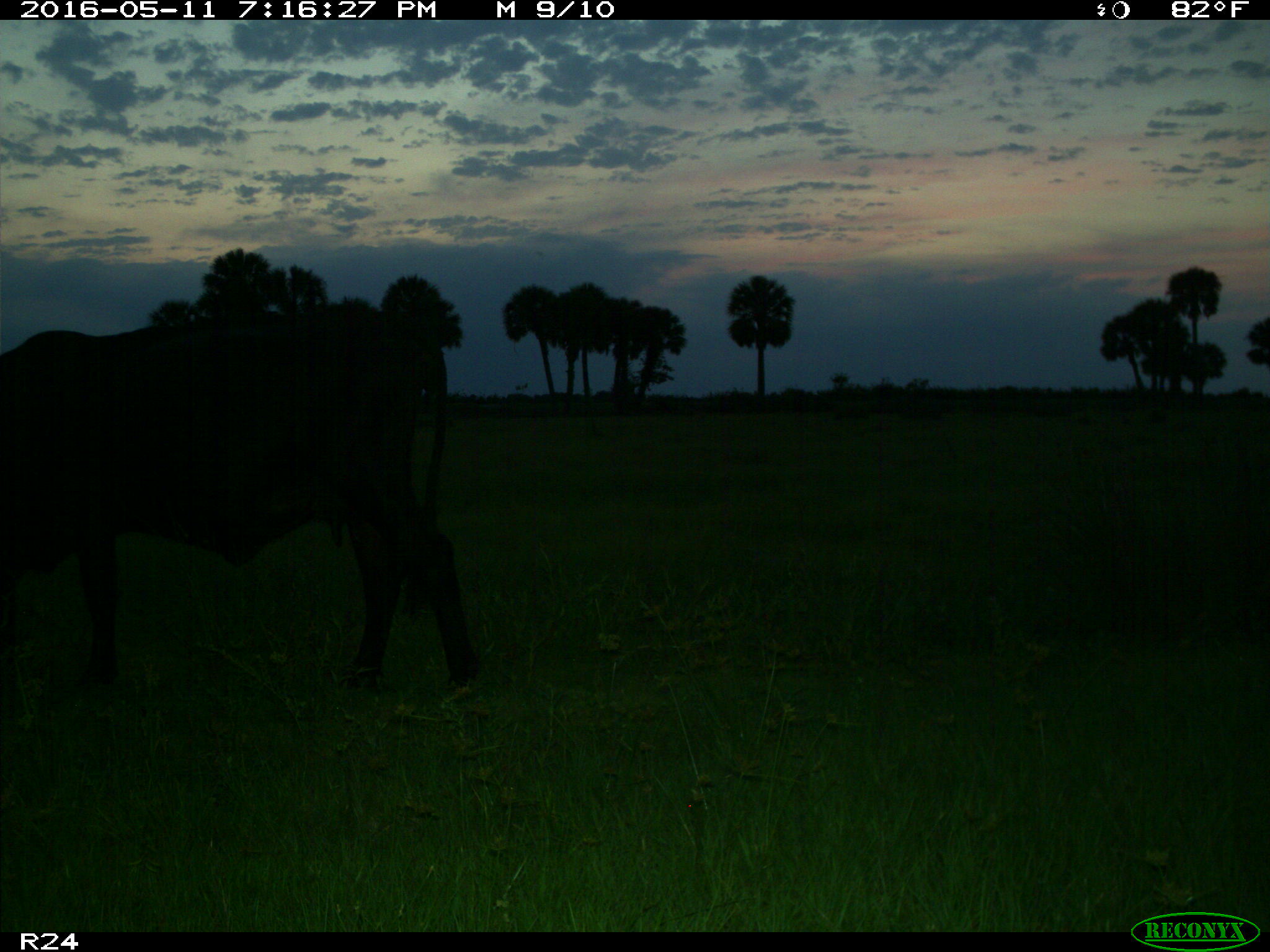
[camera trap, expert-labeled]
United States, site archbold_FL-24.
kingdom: Animalia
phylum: Chordata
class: Mammalia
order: Artiodactyla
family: Bovidae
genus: Bos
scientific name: Bos taurus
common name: domestic cow